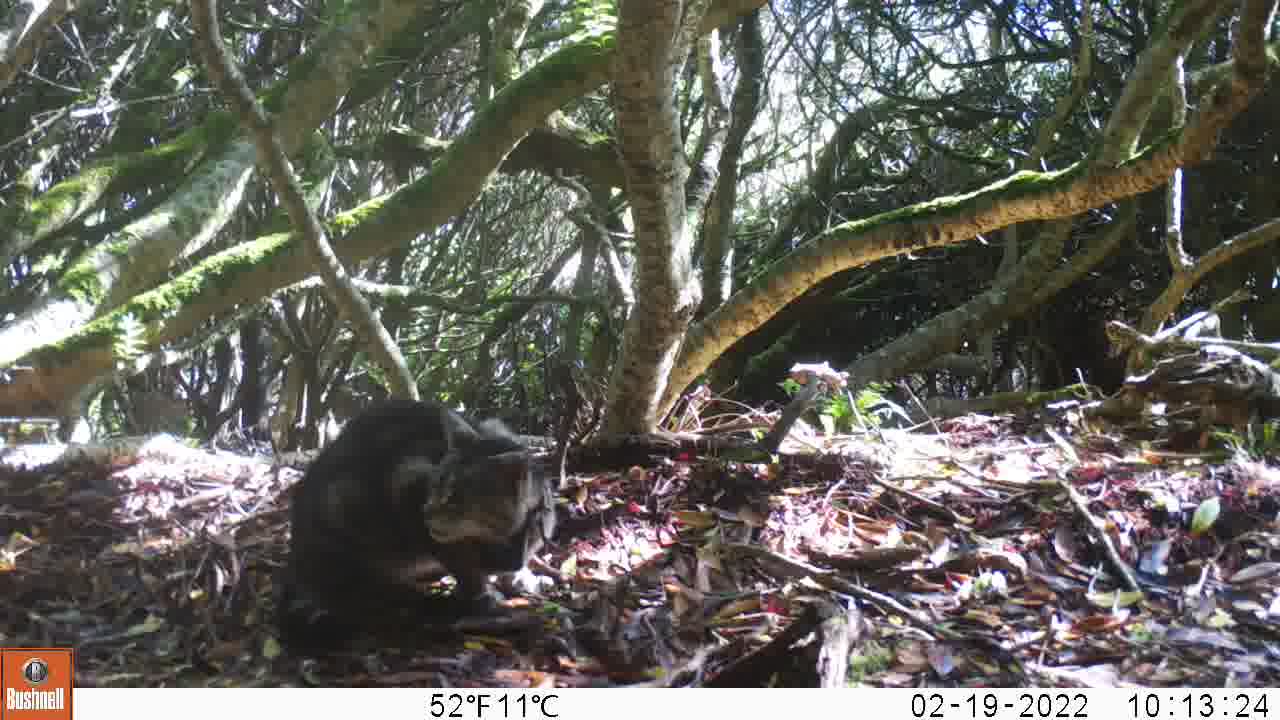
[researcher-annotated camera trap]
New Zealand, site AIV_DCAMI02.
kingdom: Animalia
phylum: Chordata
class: Mammalia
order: Carnivora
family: Felidae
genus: Felis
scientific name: Felis catus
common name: domestic cat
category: cat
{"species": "cat (domestic cat) (Felis catus)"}